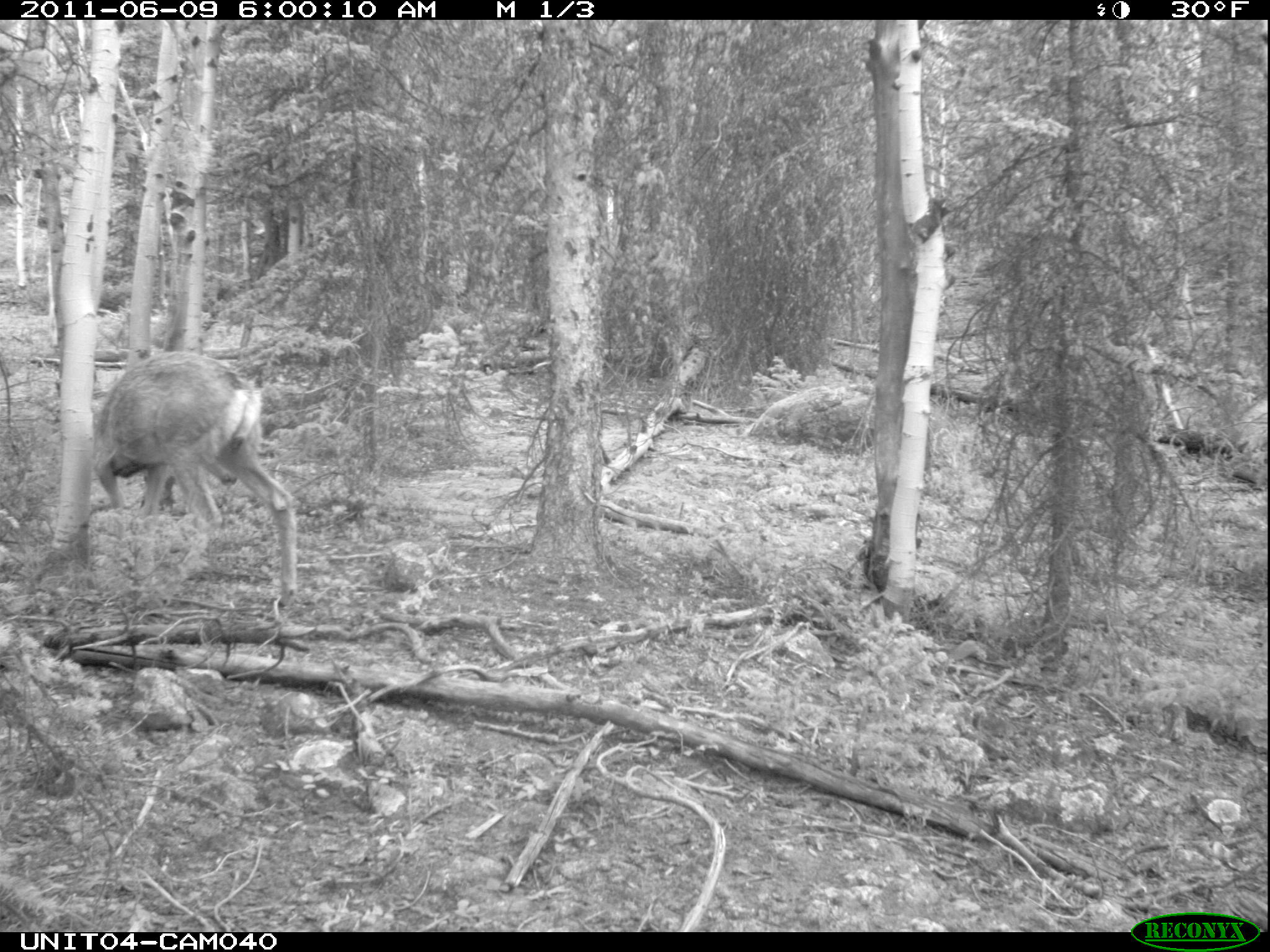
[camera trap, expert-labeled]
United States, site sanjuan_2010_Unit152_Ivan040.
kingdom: Animalia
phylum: Chordata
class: Mammalia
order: Artiodactyla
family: Cervidae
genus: Odocoileus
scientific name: Odocoileus hemionus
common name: mule deer